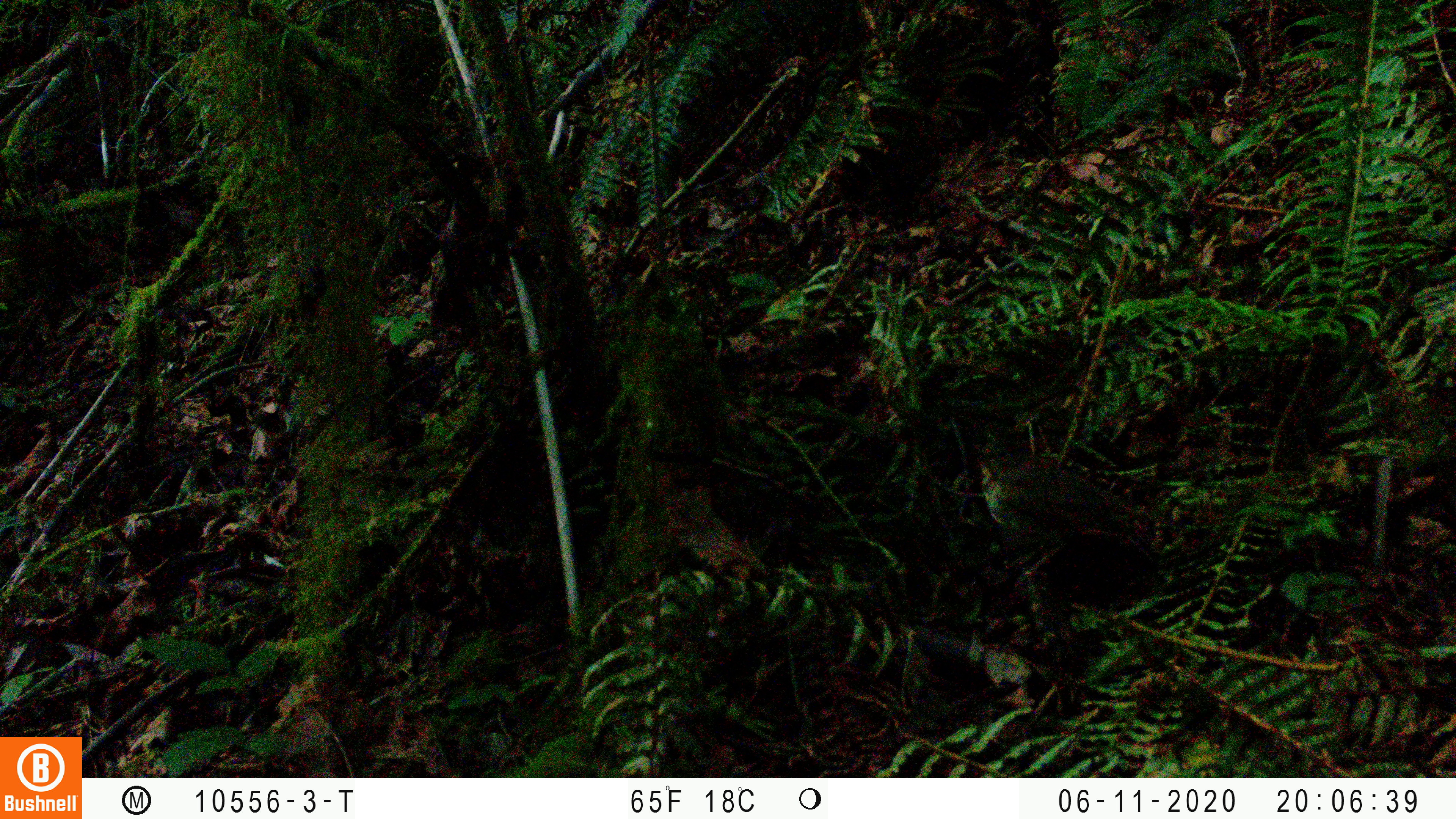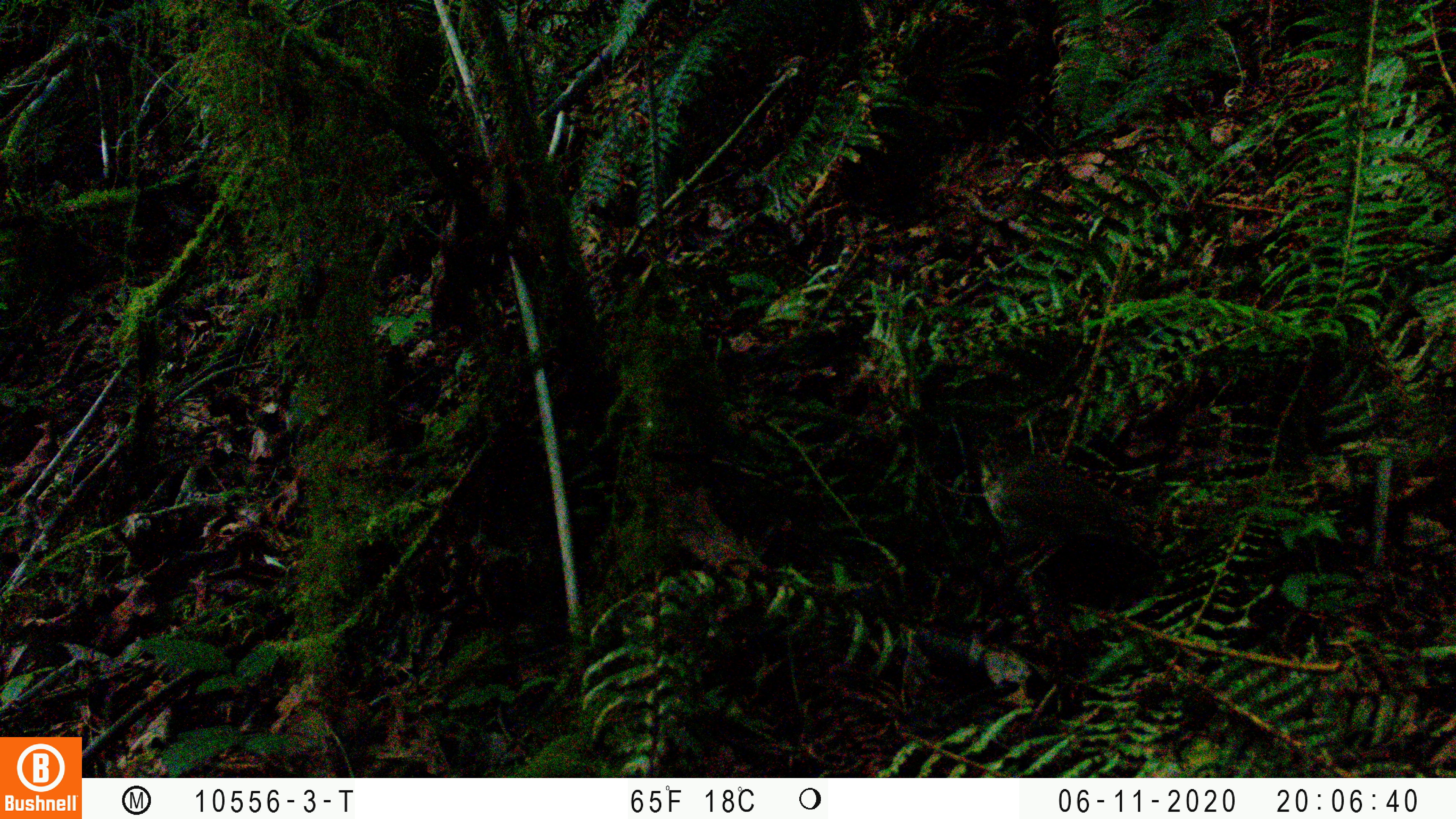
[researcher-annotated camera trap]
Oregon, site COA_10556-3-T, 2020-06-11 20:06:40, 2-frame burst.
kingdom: Animalia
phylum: Chordata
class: Aves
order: Passeriformes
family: Turdidae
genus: Catharus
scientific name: Catharus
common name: brown thrushes and nightingale-thrushes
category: catharus species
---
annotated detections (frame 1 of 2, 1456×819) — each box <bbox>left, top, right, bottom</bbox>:
catharus species: <bbox>973, 442, 1141, 563</bbox>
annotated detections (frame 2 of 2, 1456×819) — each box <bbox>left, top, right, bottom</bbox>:
catharus species: <bbox>974, 434, 1142, 548</bbox>